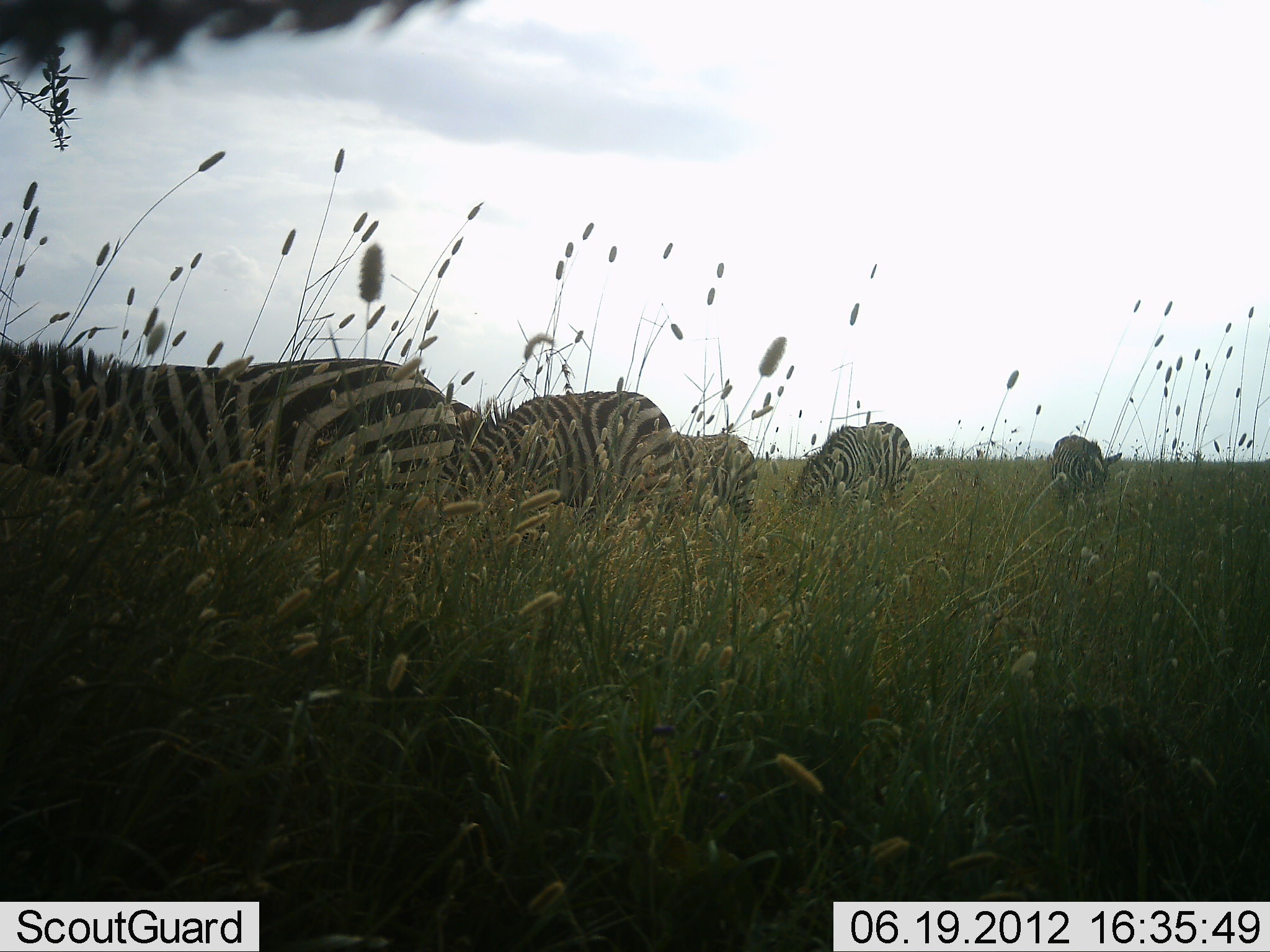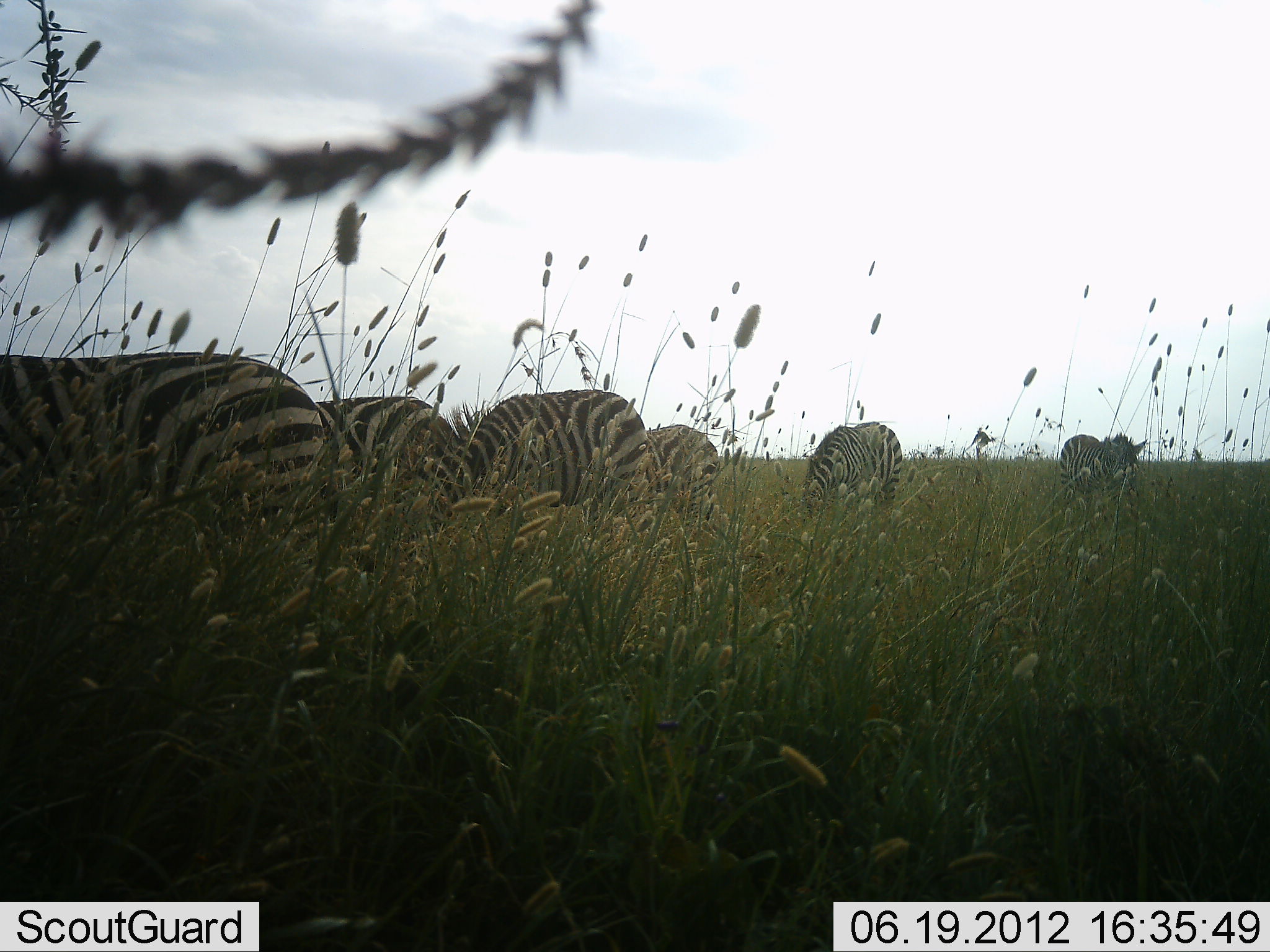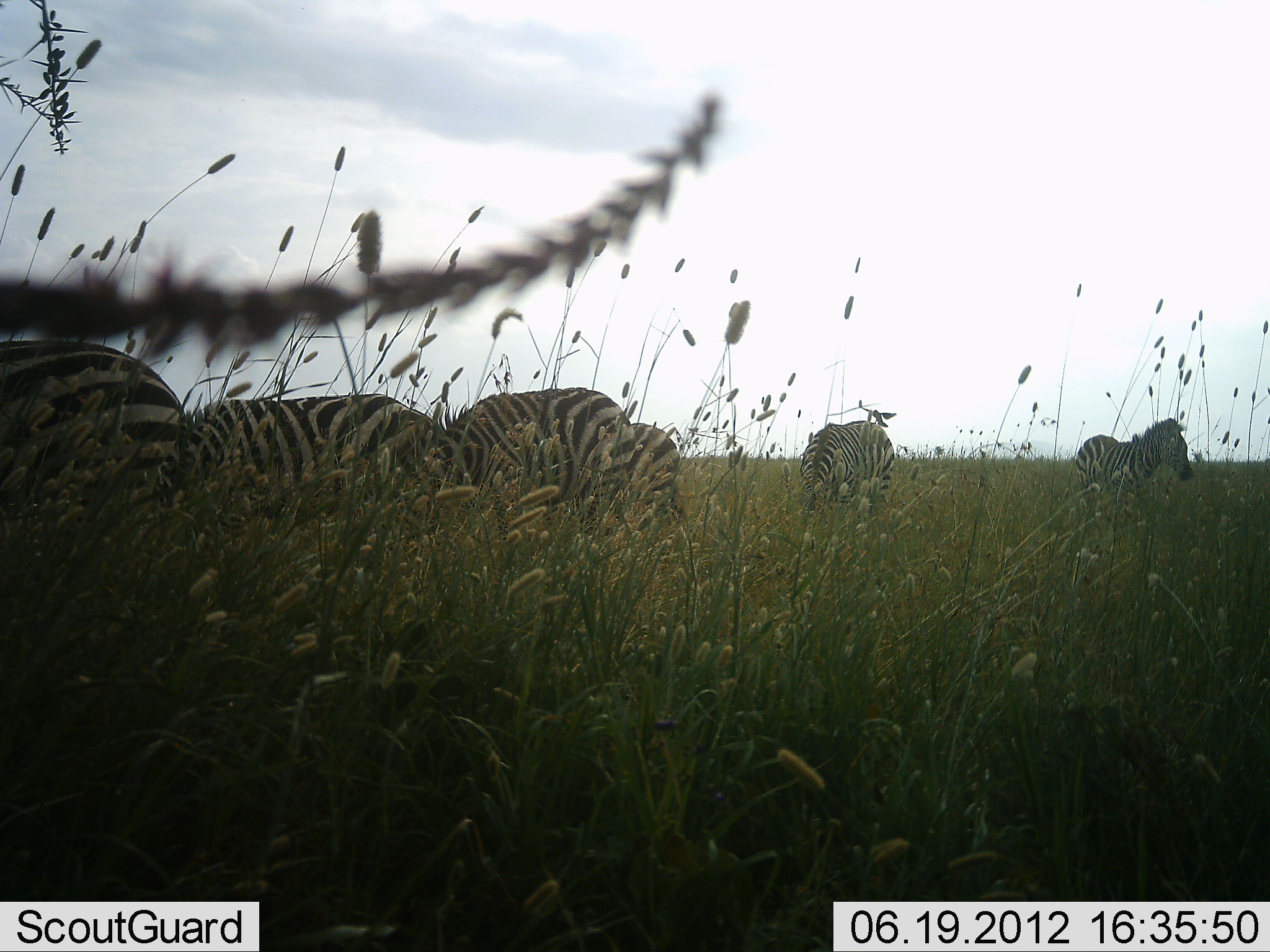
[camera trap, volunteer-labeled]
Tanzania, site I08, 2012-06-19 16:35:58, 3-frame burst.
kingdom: Animalia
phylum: Chordata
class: Mammalia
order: Perissodactyla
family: Equidae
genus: Equus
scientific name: Equus quagga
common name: plains zebra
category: zebra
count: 6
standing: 40%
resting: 0%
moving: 50%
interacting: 0%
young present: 0%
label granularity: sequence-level